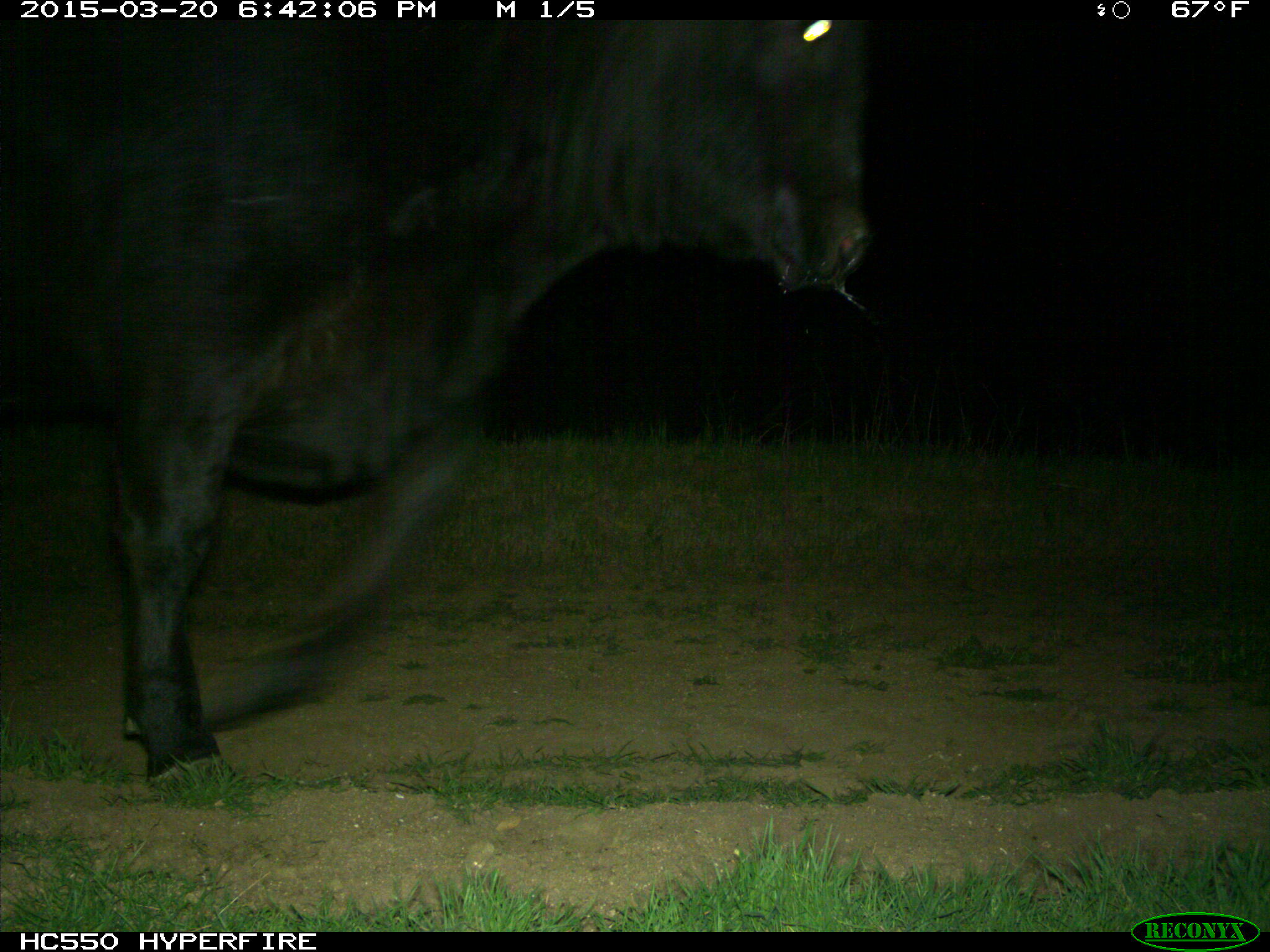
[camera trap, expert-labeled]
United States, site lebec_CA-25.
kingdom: Animalia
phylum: Chordata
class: Mammalia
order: Artiodactyla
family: Bovidae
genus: Bos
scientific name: Bos taurus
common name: domestic cow